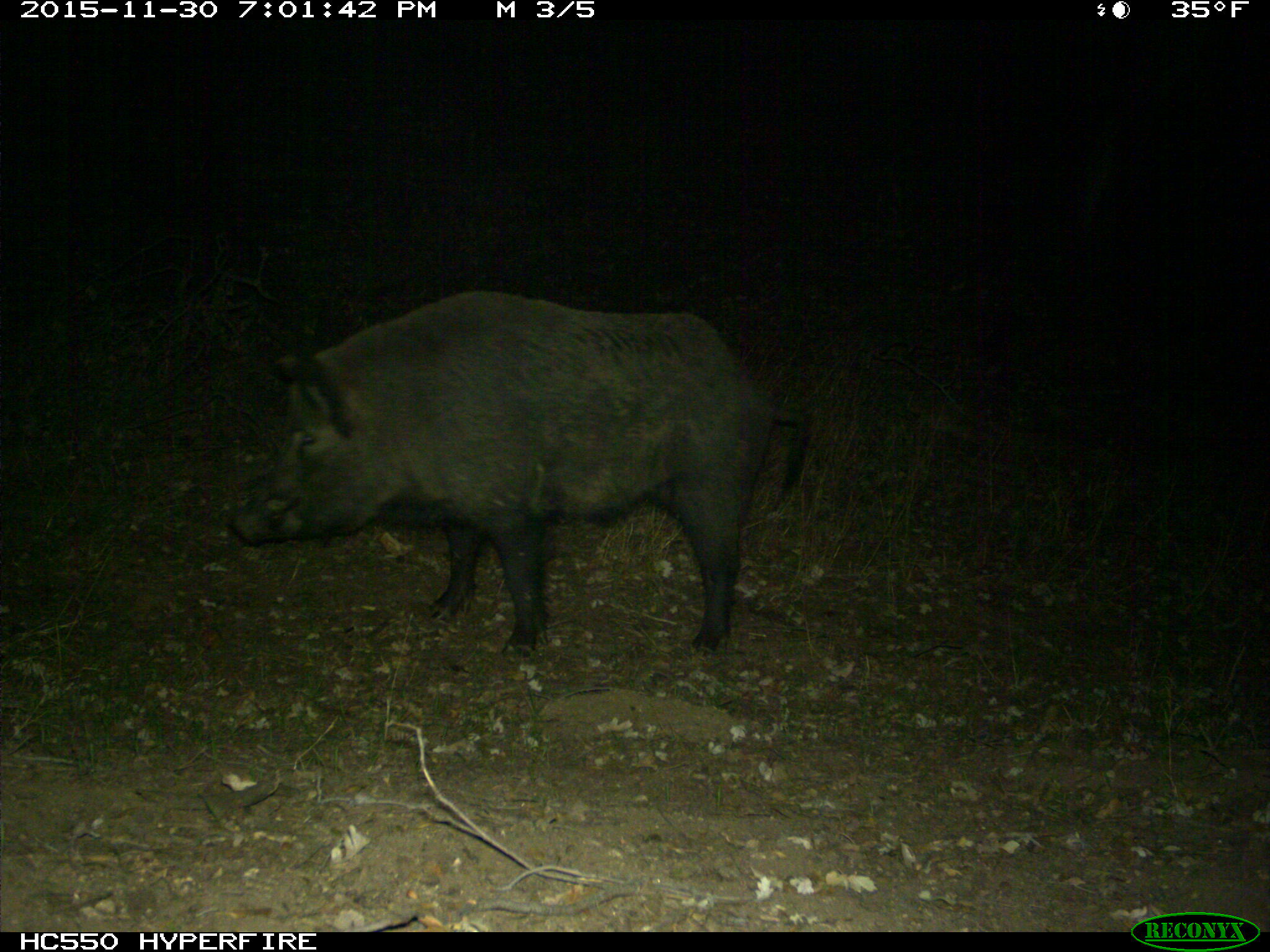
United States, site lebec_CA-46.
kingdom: Animalia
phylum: Chordata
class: Mammalia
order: Artiodactyla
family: Suidae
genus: Sus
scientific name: Sus scrofa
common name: wild boar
Sus scrofa (wild boar).